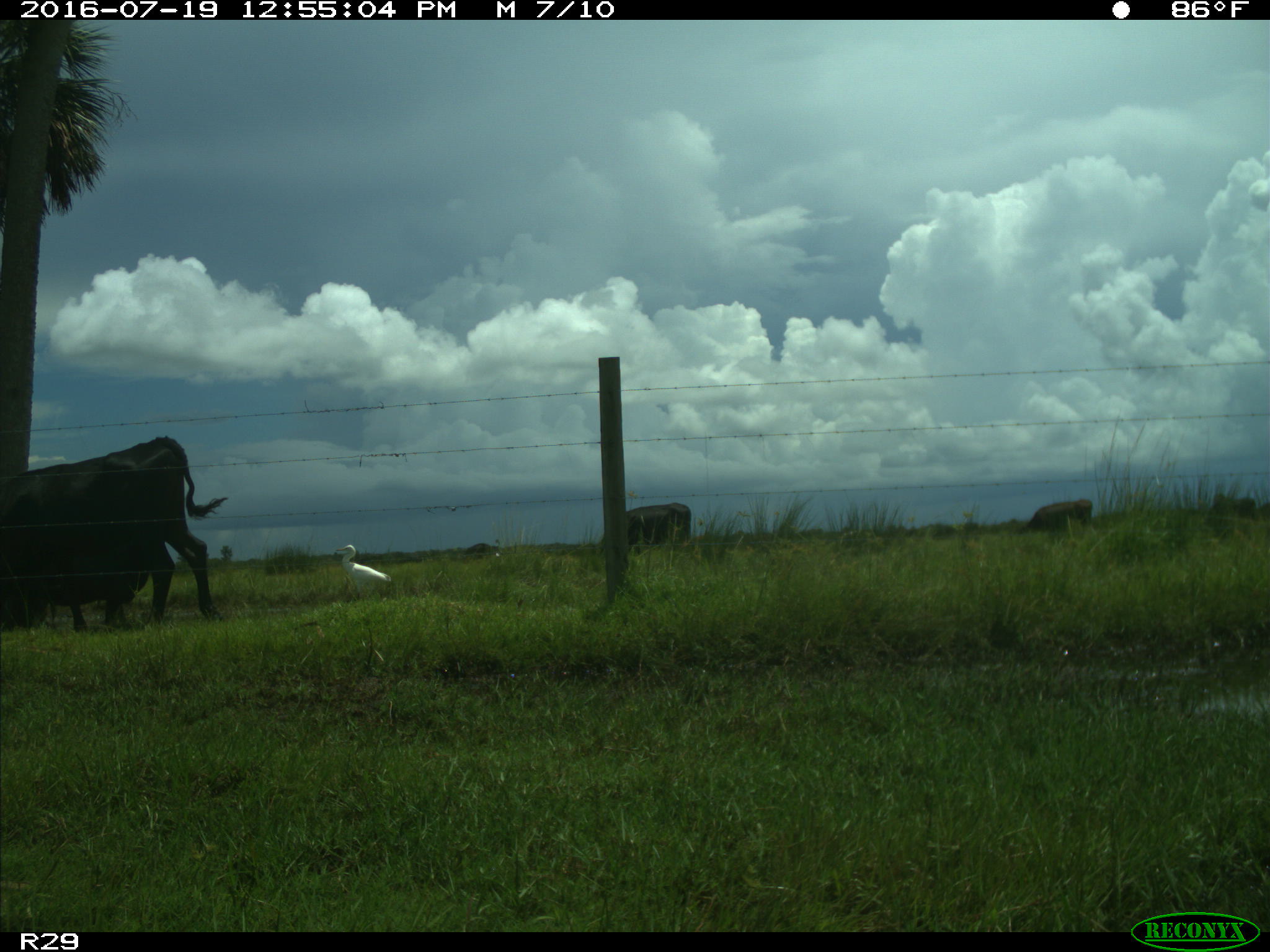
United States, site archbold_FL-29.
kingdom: Animalia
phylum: Chordata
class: Mammalia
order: Artiodactyla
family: Bovidae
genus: Bos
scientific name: Bos taurus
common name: domestic cow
Bos taurus (domestic cow).